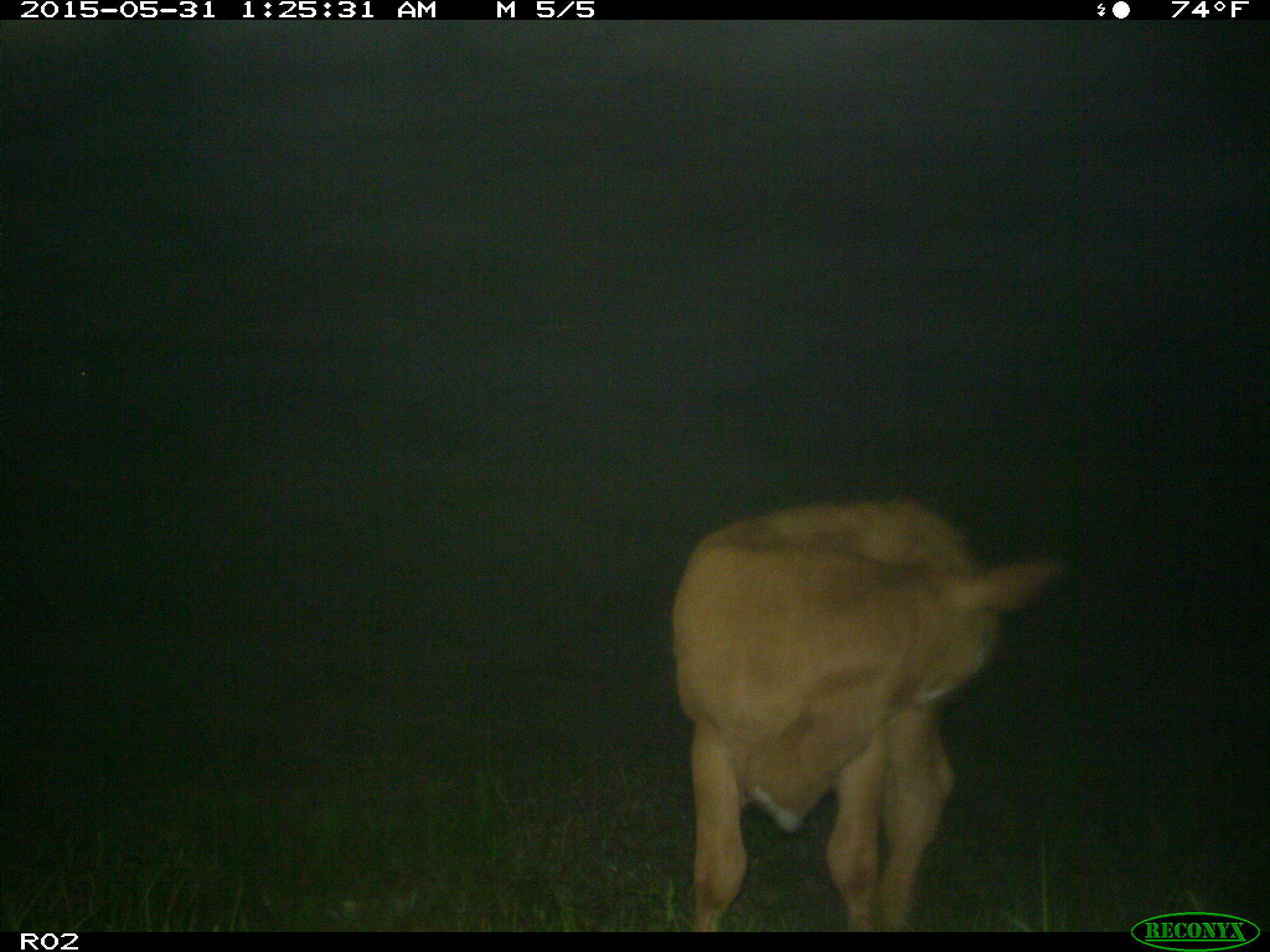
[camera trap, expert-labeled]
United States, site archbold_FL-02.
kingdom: Animalia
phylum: Chordata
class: Mammalia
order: Artiodactyla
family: Bovidae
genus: Bos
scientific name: Bos taurus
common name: domestic cow